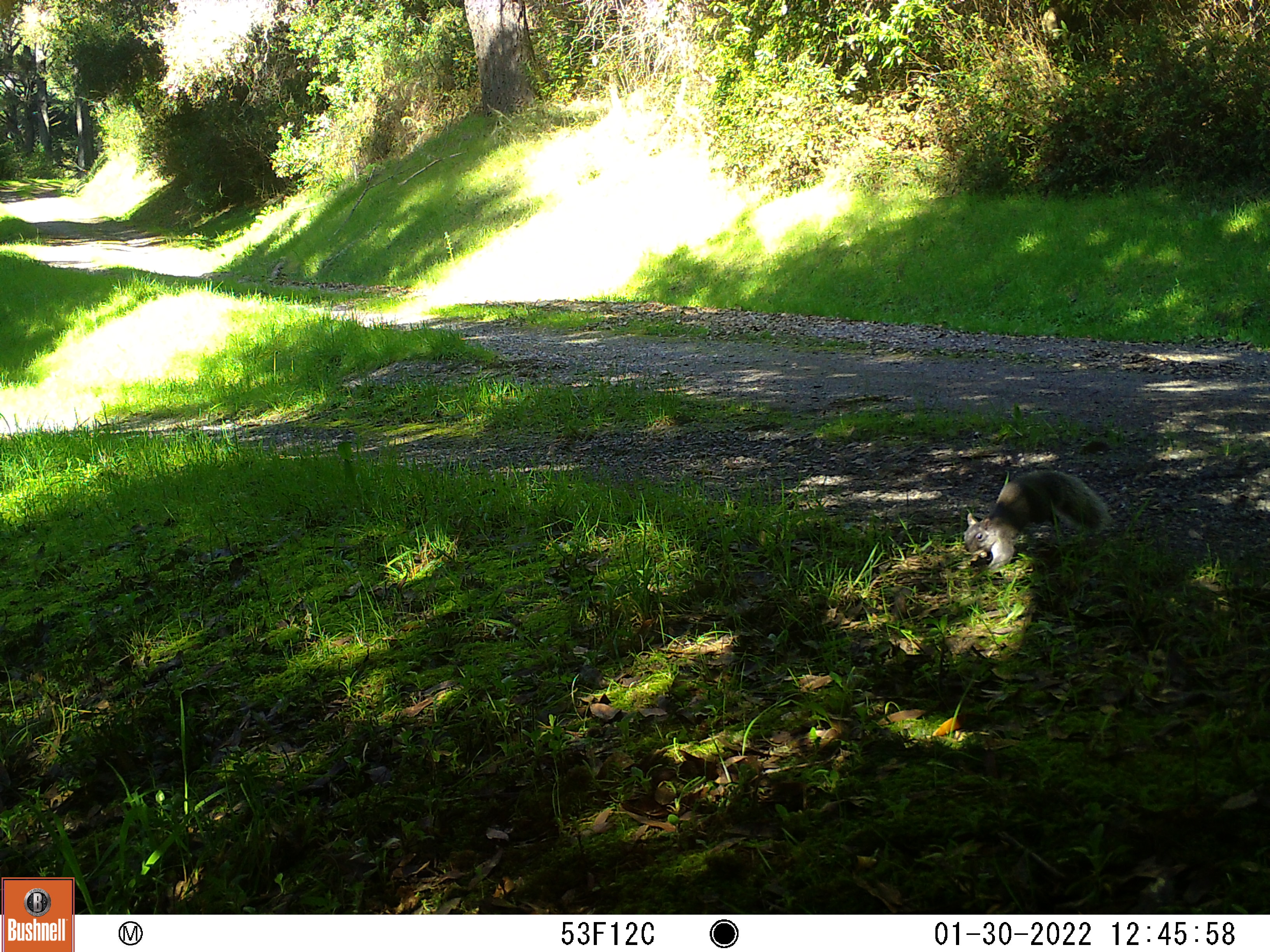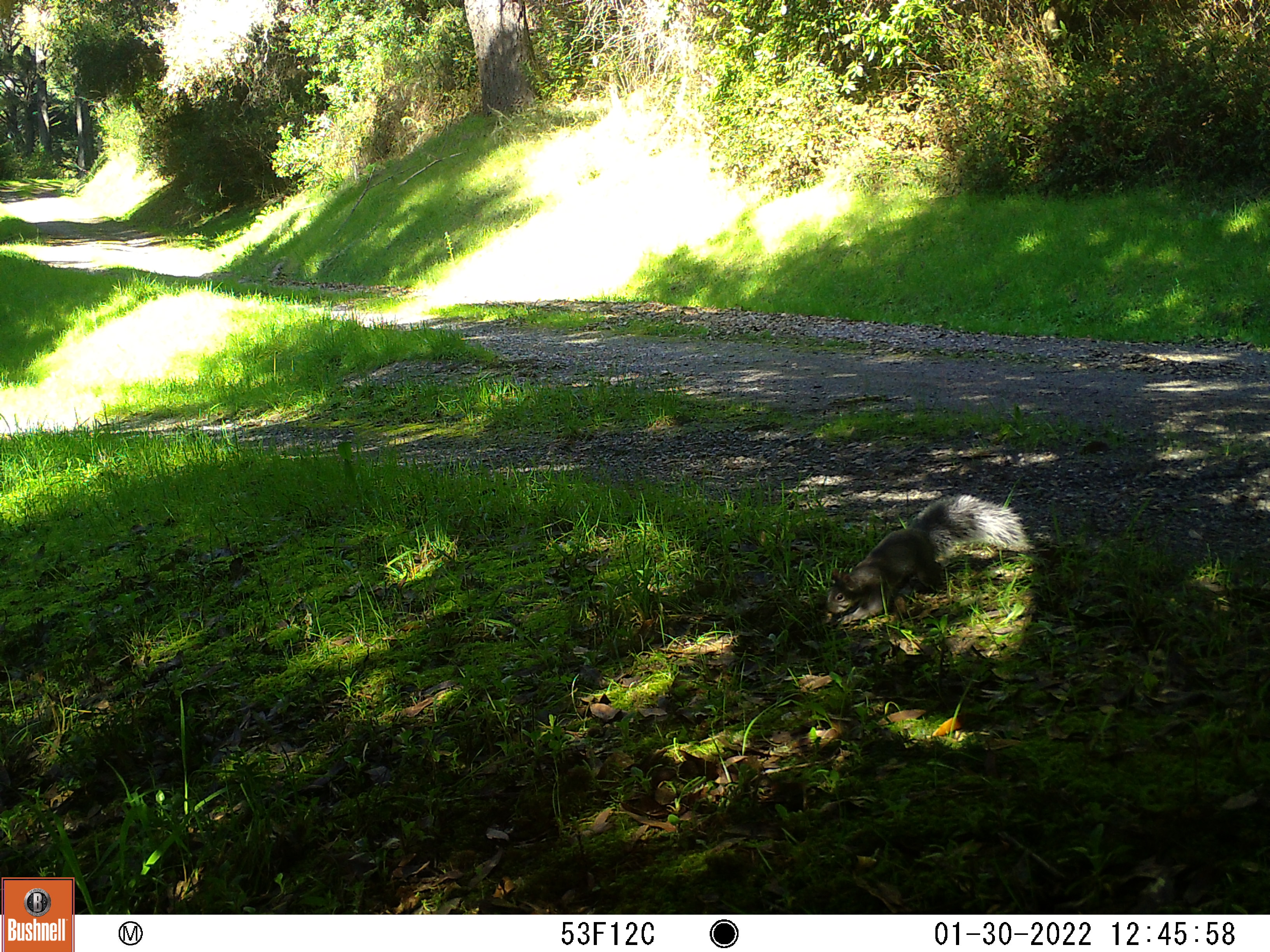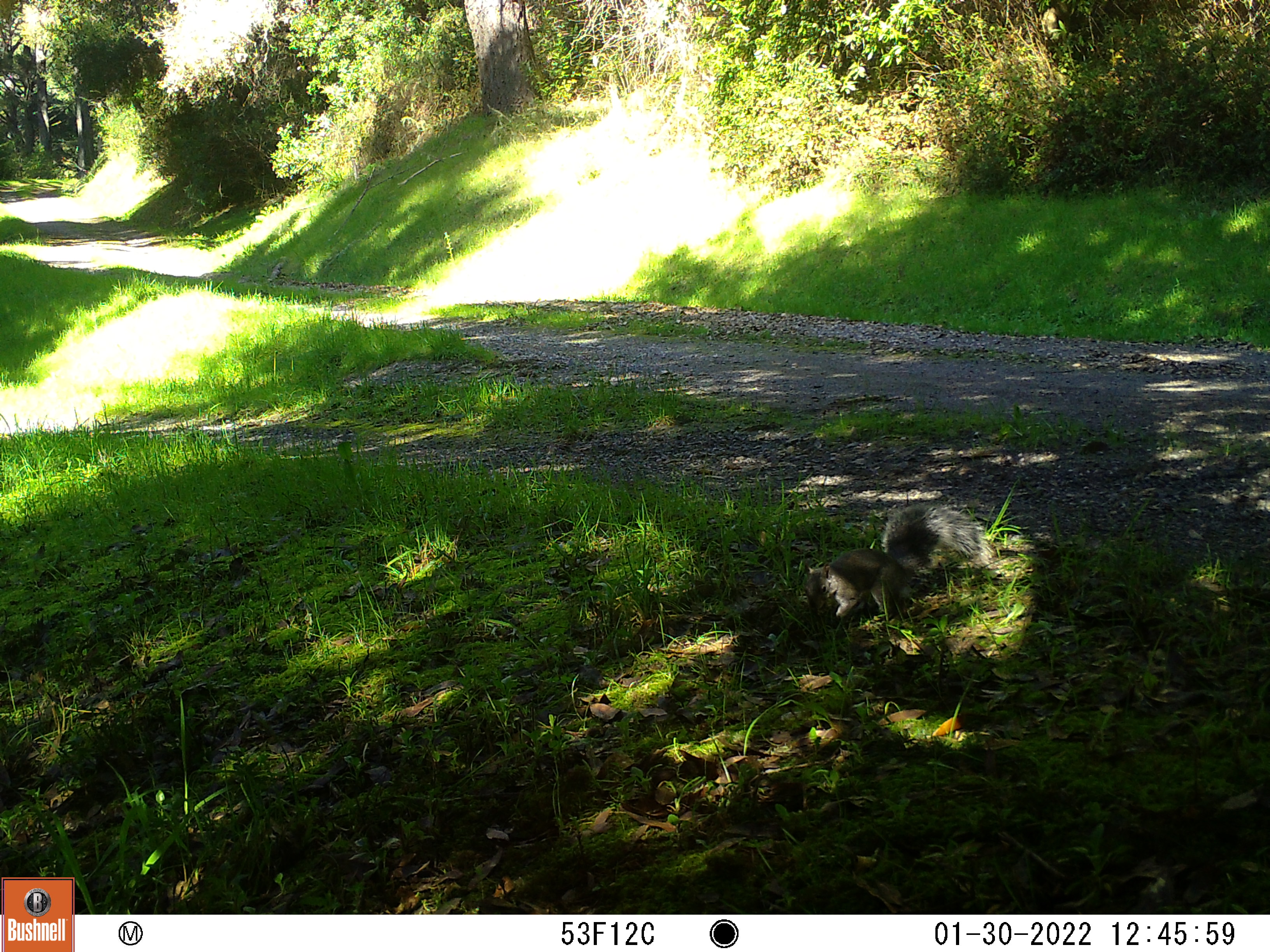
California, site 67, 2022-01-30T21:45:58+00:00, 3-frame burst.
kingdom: Animalia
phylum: Chordata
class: Mammalia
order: Rodentia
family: Sciuridae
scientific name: Sciuridae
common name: squirrel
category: unknown squirrel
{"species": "unknown squirrel (squirrel) (Sciuridae)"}